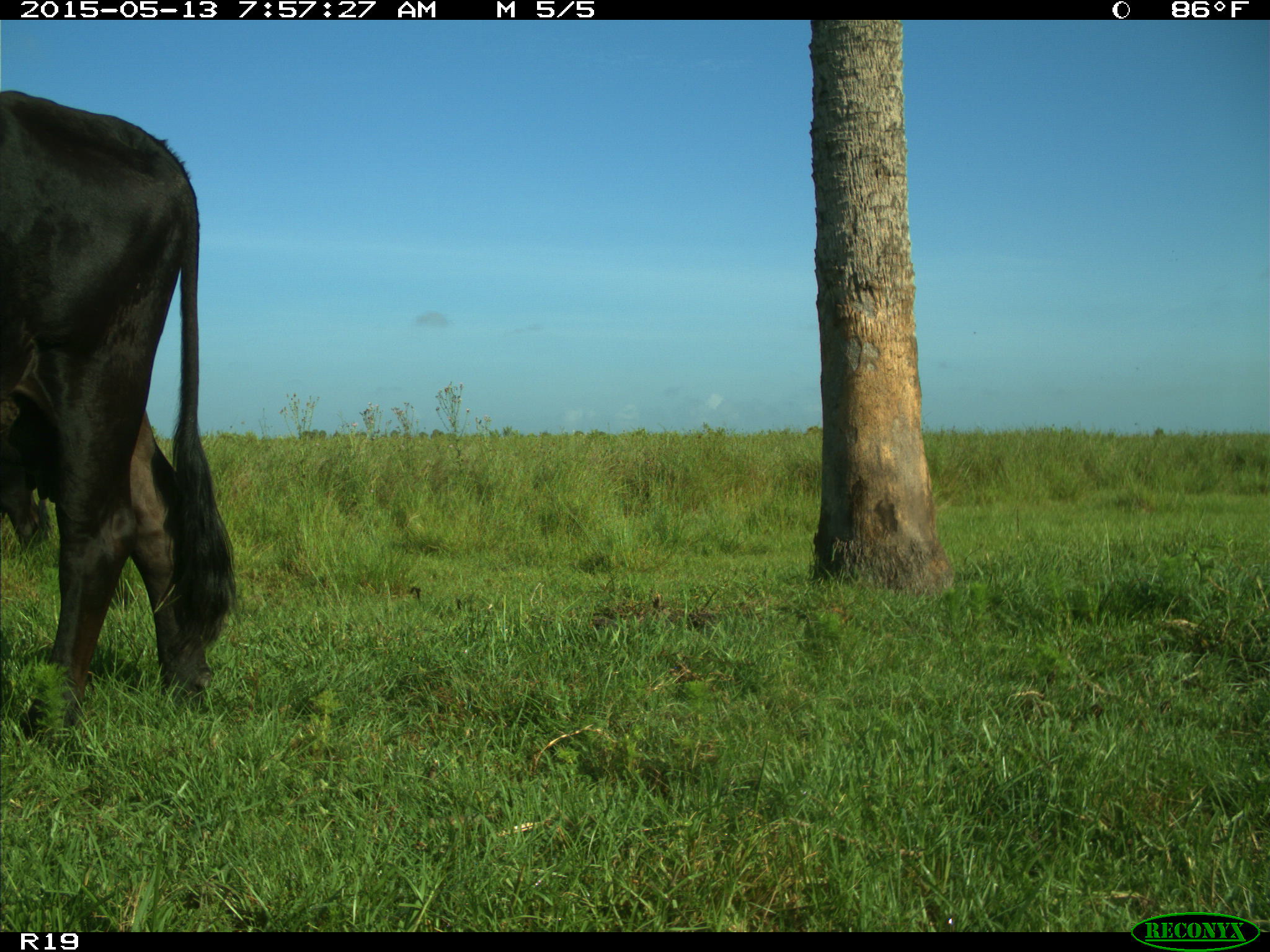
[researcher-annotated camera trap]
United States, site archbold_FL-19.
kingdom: Animalia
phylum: Chordata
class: Mammalia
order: Artiodactyla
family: Bovidae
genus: Bos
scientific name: Bos taurus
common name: domestic cow